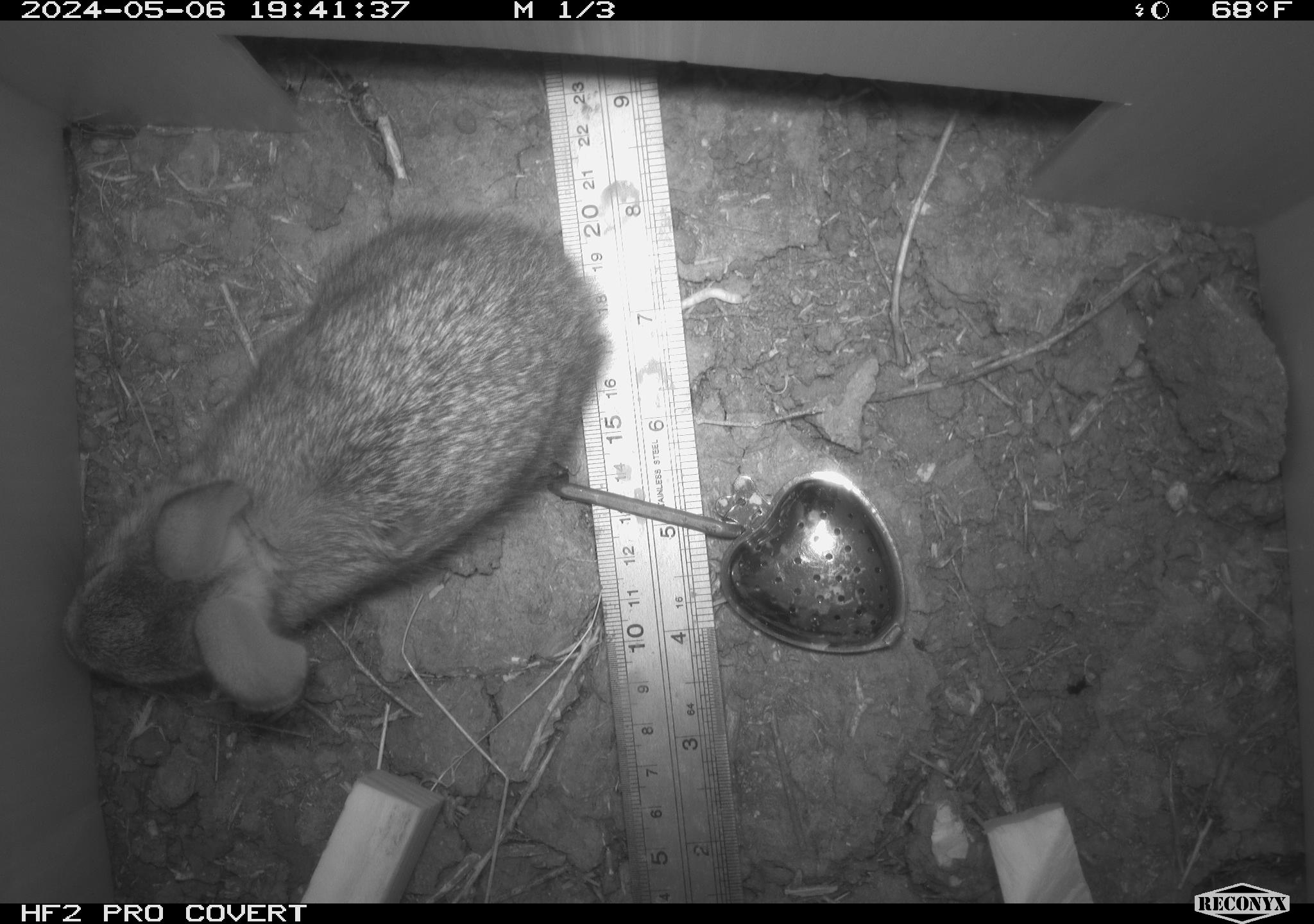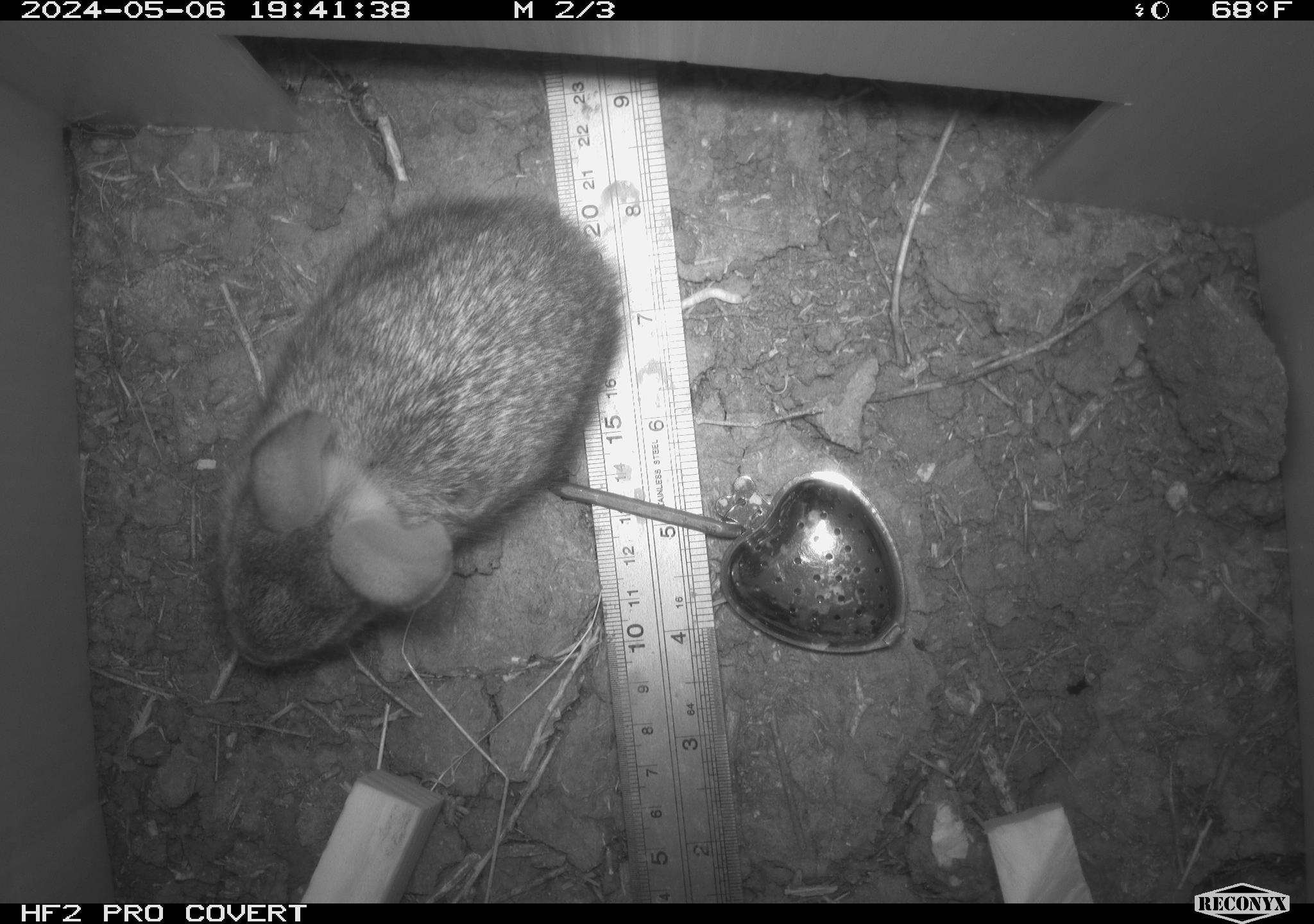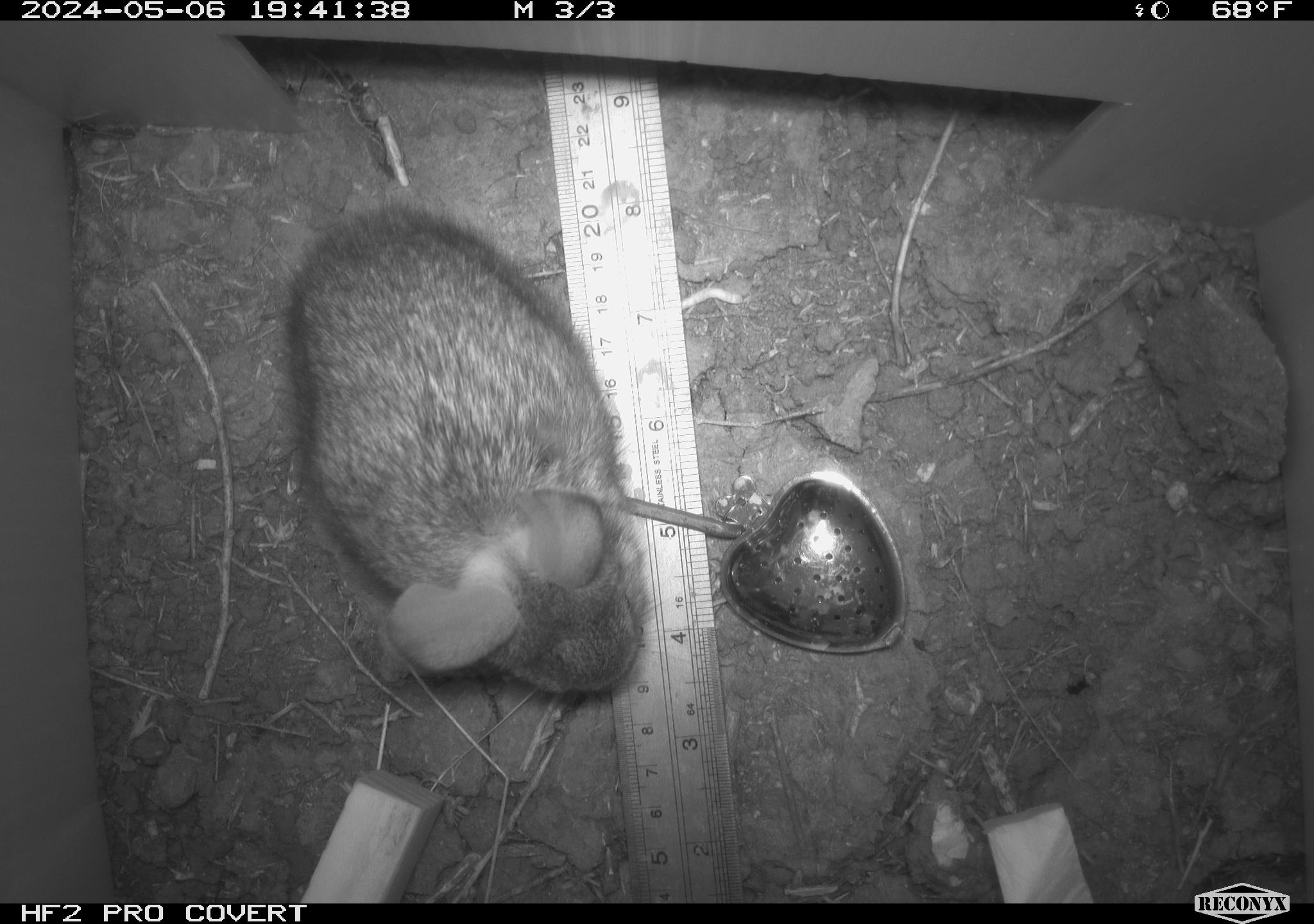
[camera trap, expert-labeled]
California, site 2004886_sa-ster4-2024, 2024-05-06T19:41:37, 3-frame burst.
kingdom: Animalia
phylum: Chordata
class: Mammalia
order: Lagomorpha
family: Leporidae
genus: Sylvilagus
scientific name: Sylvilagus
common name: cottontail rabbits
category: sylvilagus species